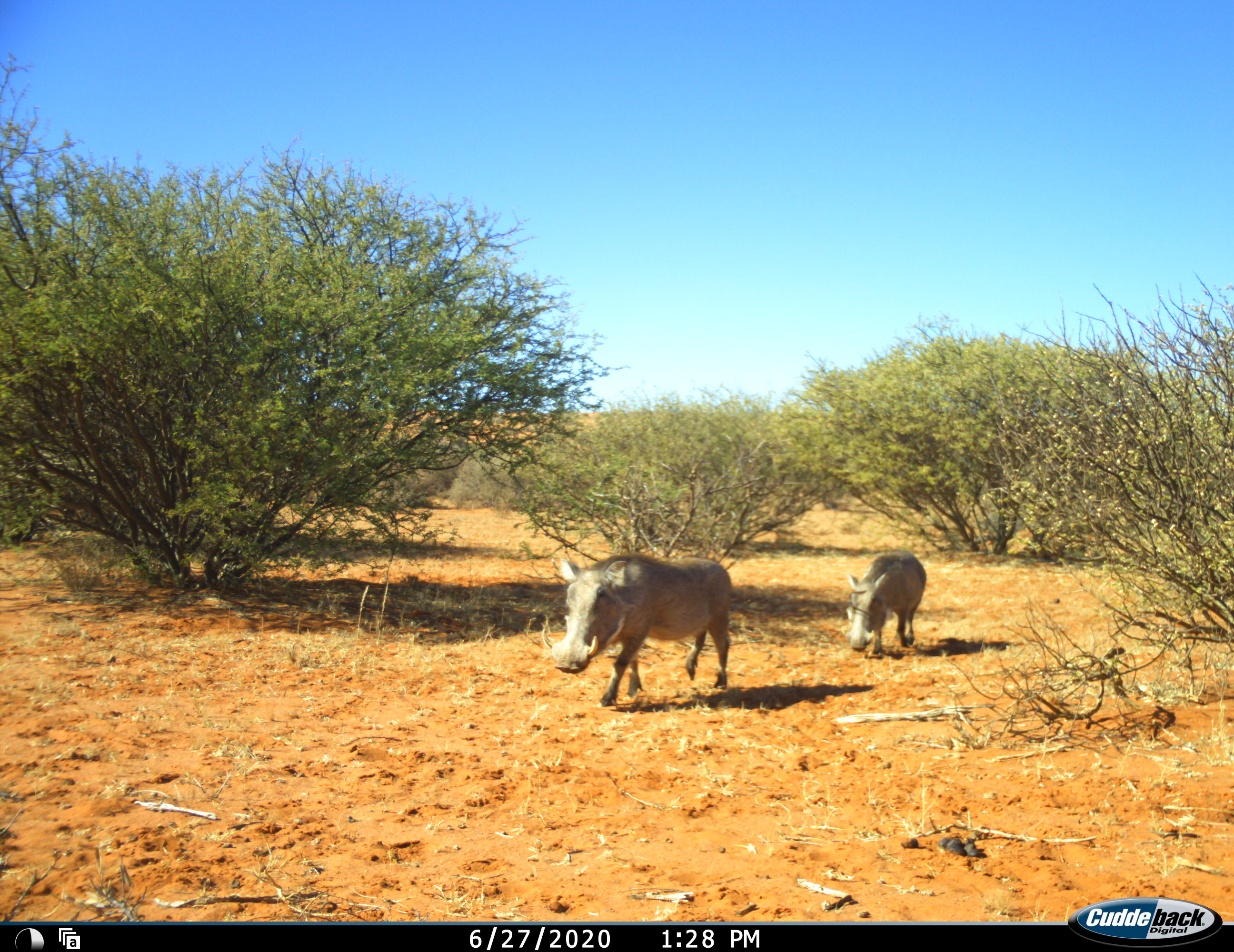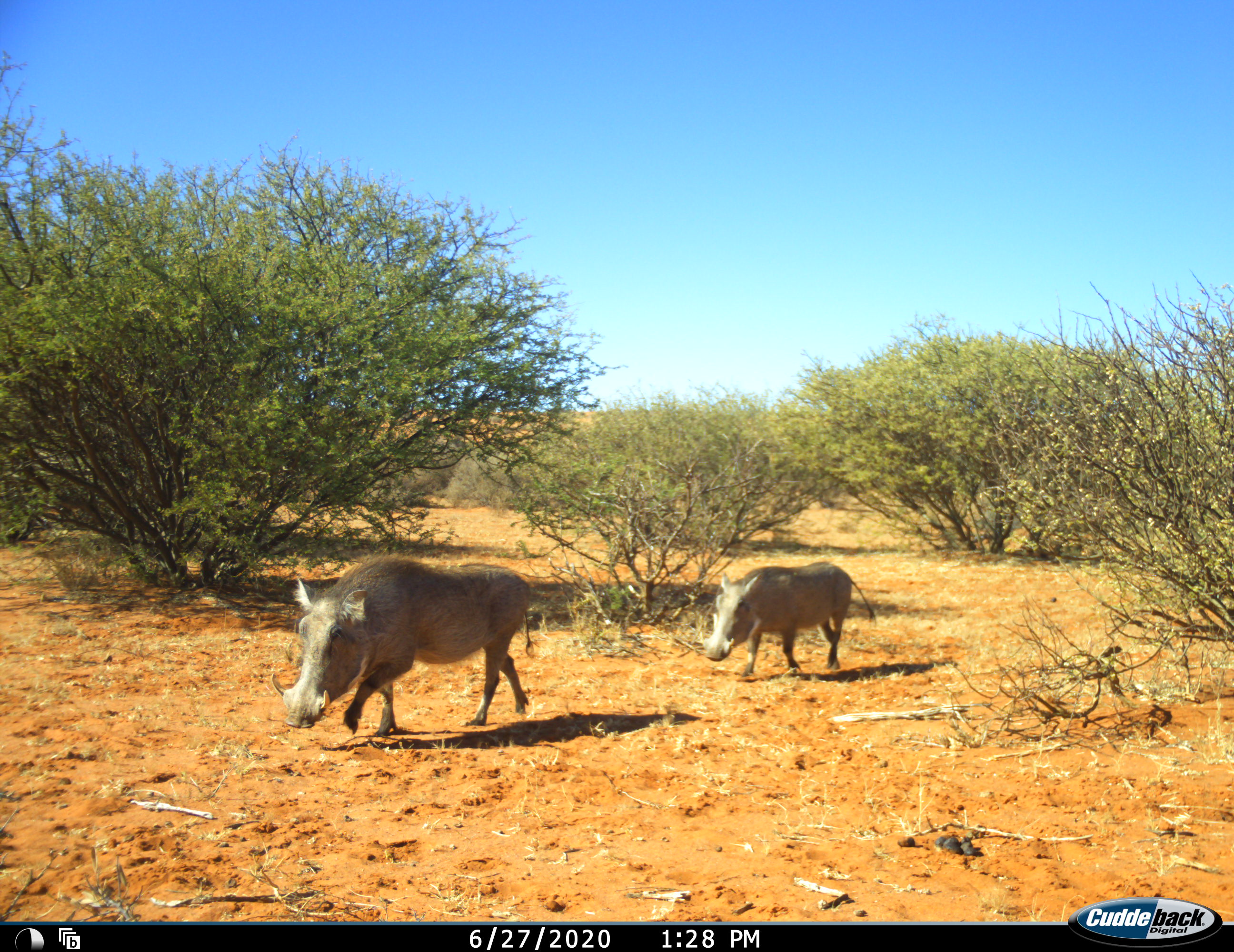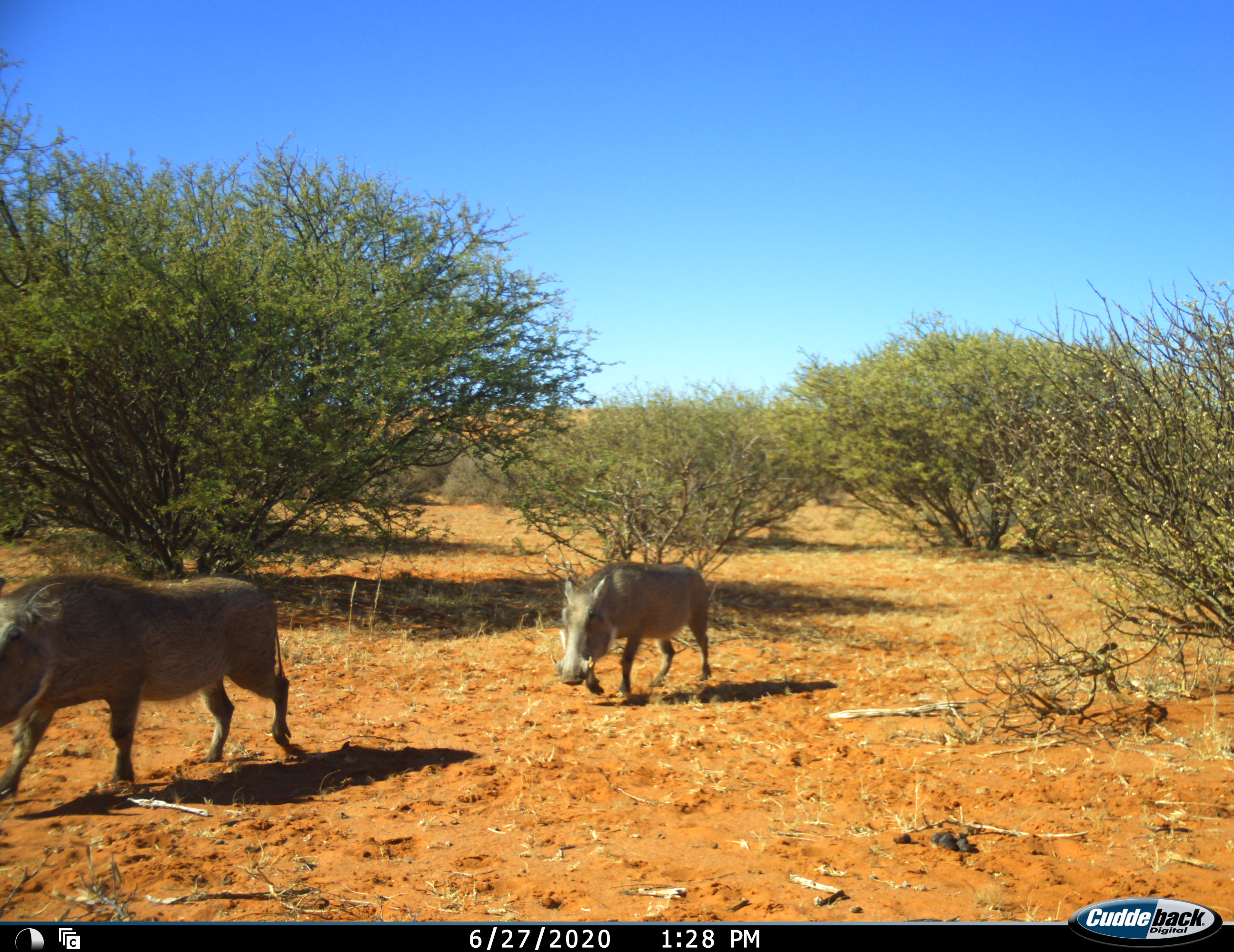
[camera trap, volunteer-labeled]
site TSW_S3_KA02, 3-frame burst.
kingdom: Animalia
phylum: Chordata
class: Mammalia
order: Artiodactyla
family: Suidae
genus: Phacochoerus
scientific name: Phacochoerus africanus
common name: warthog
Warthog (Phacochoerus africanus), count 2. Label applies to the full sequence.